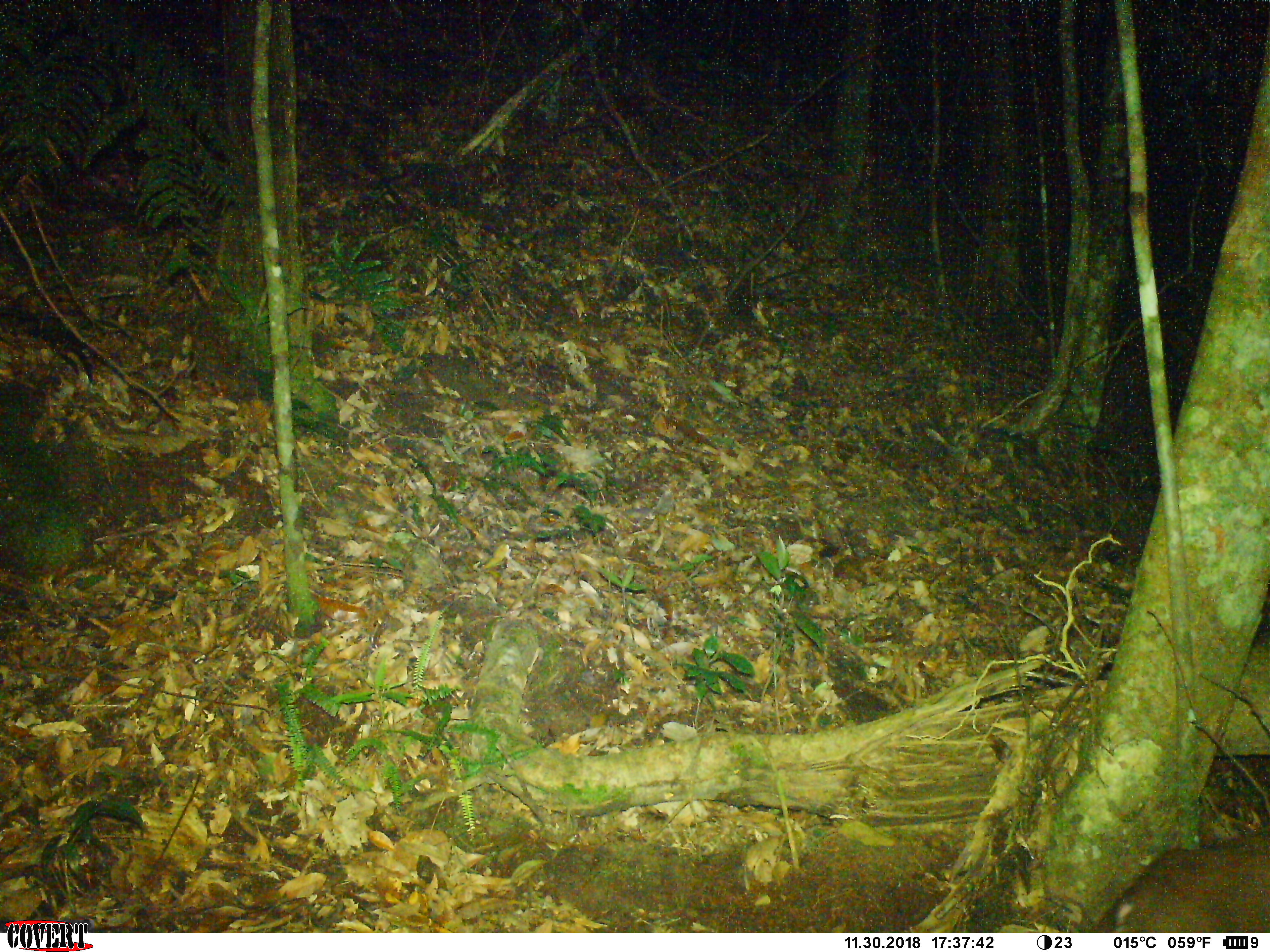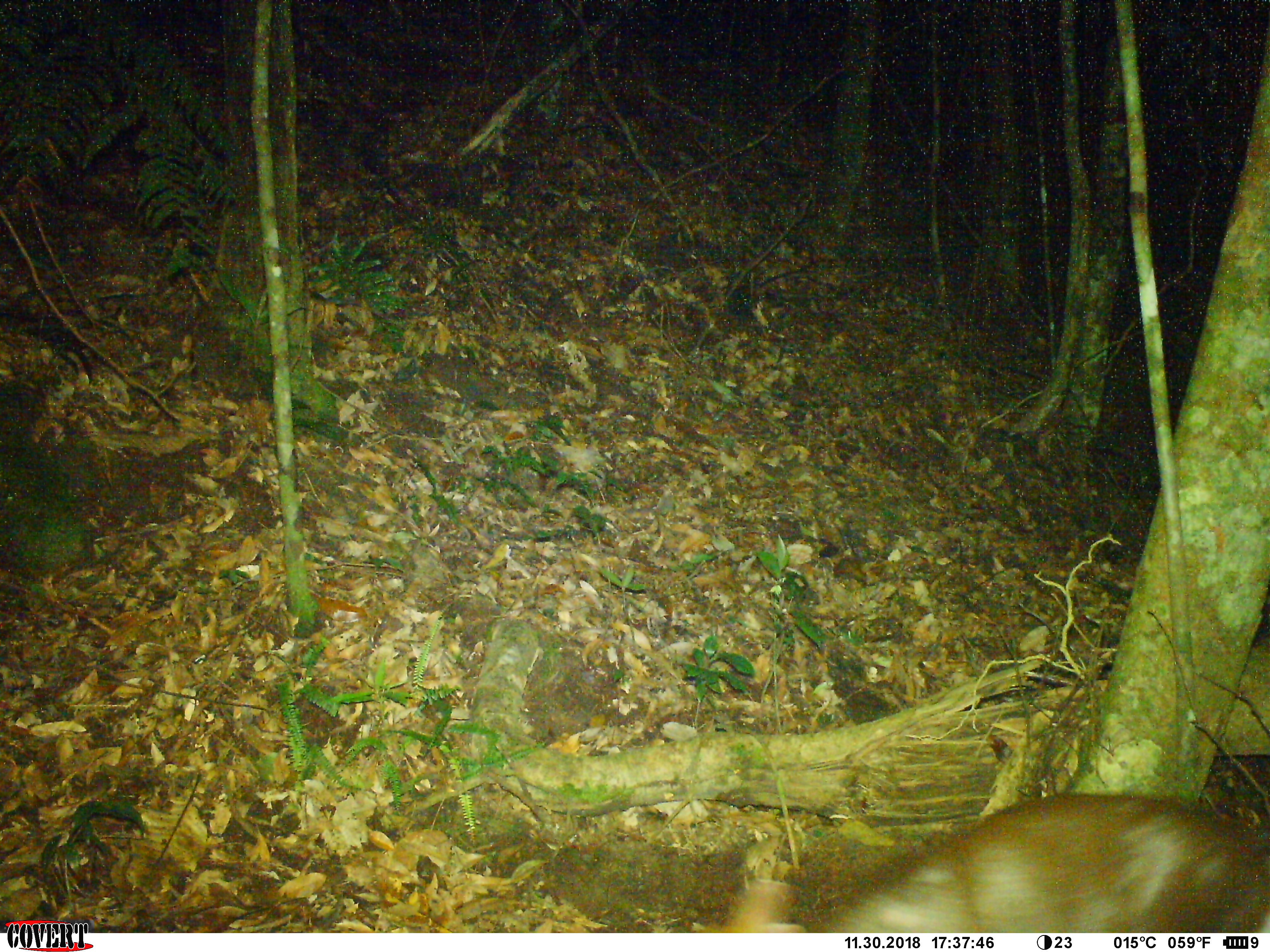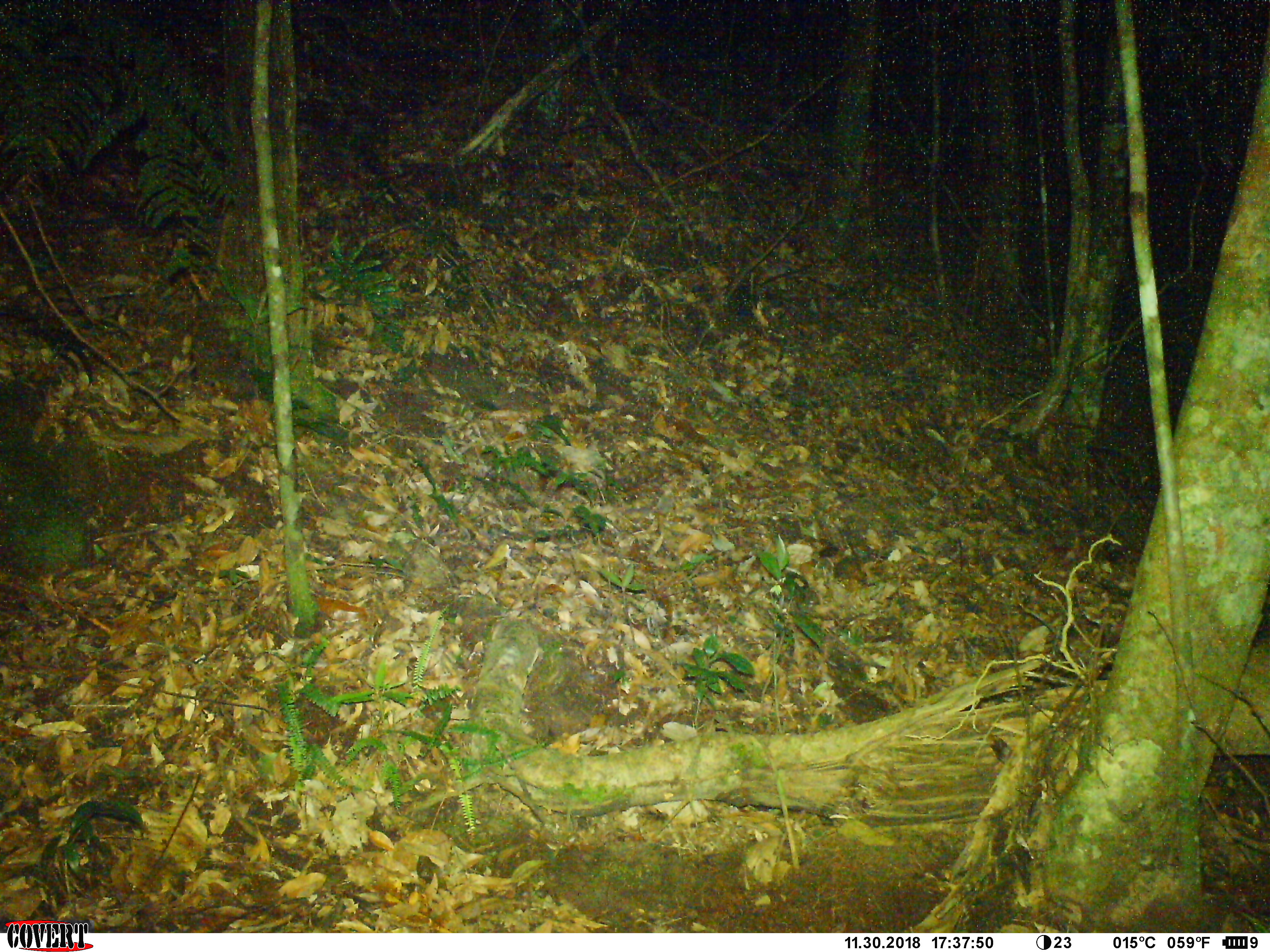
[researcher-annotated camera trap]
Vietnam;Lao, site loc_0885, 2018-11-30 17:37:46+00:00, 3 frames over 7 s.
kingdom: Animalia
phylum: Chordata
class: Mammalia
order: Artiodactyla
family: Cervidae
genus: Muntiacus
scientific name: Muntiacus rooseveltorum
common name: roosevelt's muntjac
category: roosevelts muntjac group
Roosevelts muntjac group (roosevelt's muntjac) (Muntiacus rooseveltorum). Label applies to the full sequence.